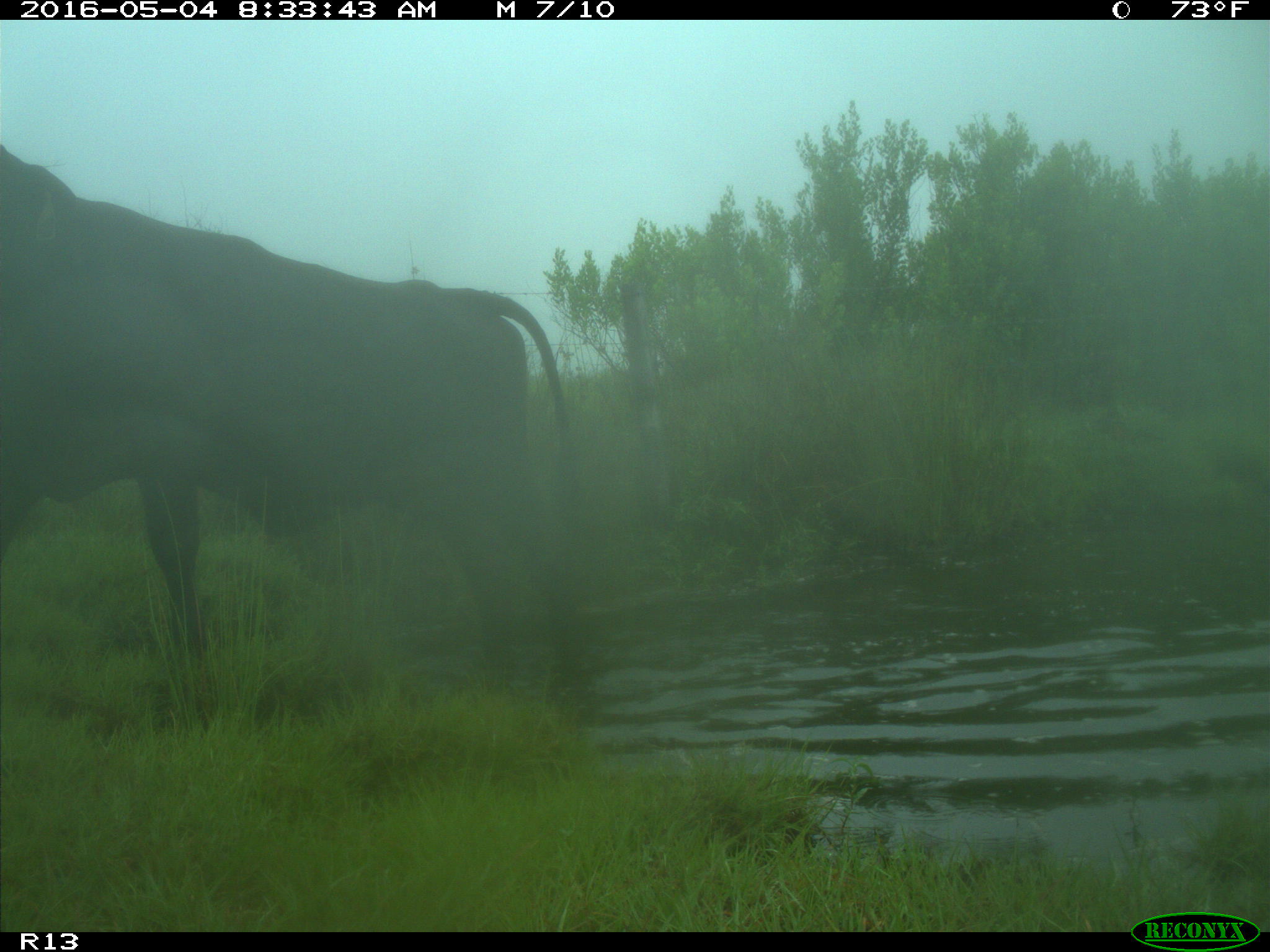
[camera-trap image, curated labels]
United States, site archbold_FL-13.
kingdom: Animalia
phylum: Chordata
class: Mammalia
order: Artiodactyla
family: Bovidae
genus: Bos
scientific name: Bos taurus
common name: domestic cow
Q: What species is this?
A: Bos taurus (domestic cow).